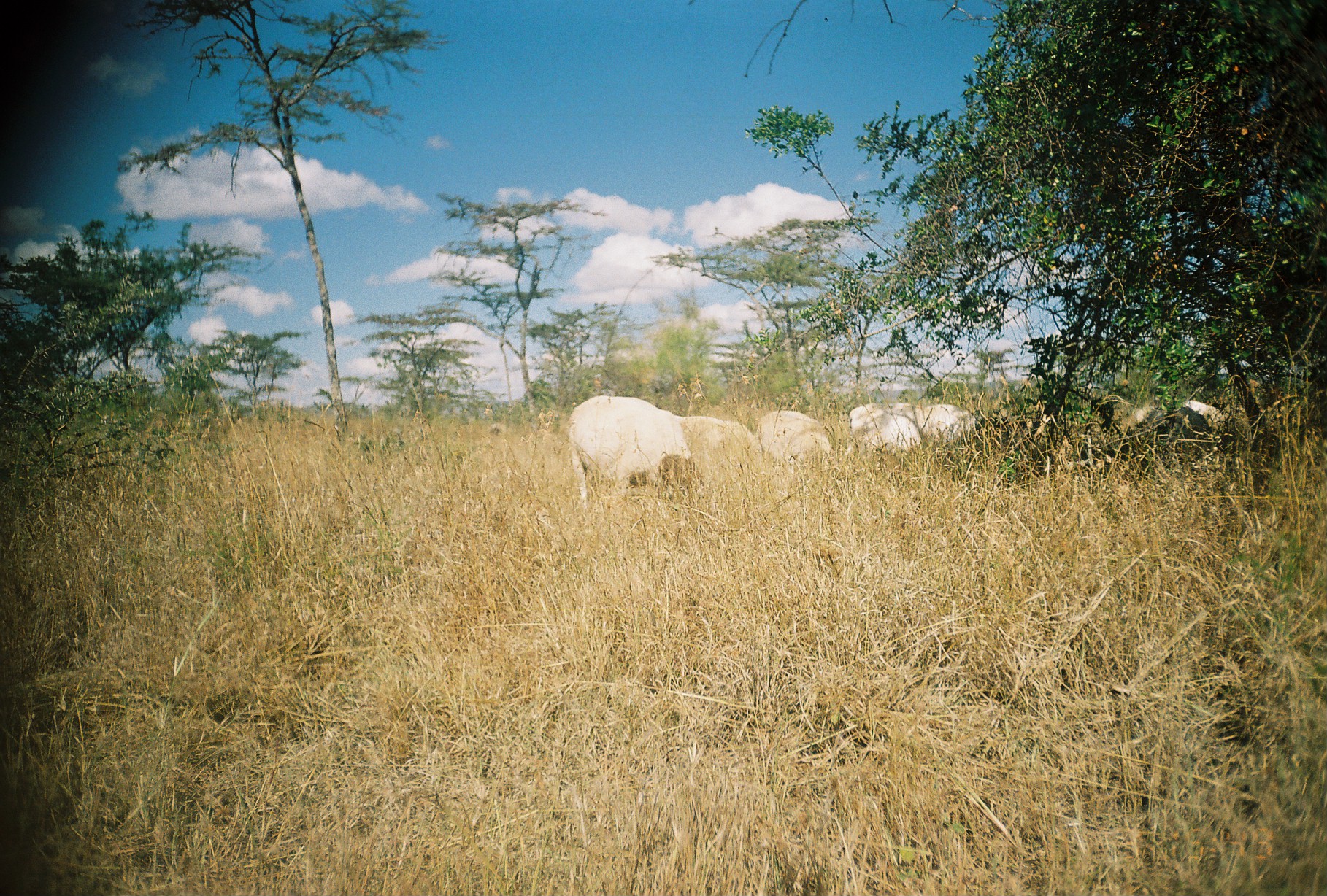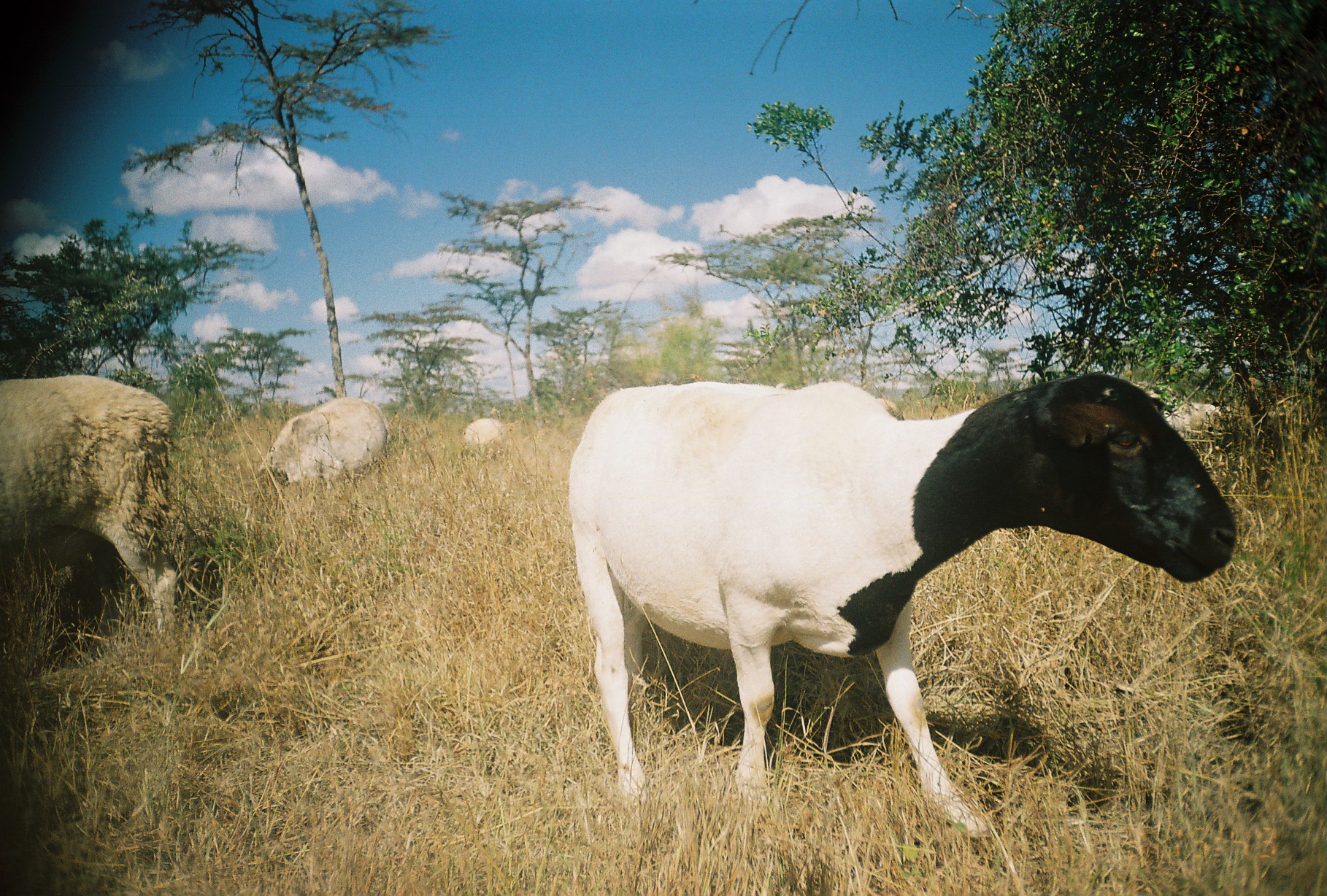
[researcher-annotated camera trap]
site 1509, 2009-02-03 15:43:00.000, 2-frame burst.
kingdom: Animalia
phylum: Chordata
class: Mammalia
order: Artiodactyla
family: Bovidae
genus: Ovis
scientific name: Ovis aries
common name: domestic sheep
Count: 8.